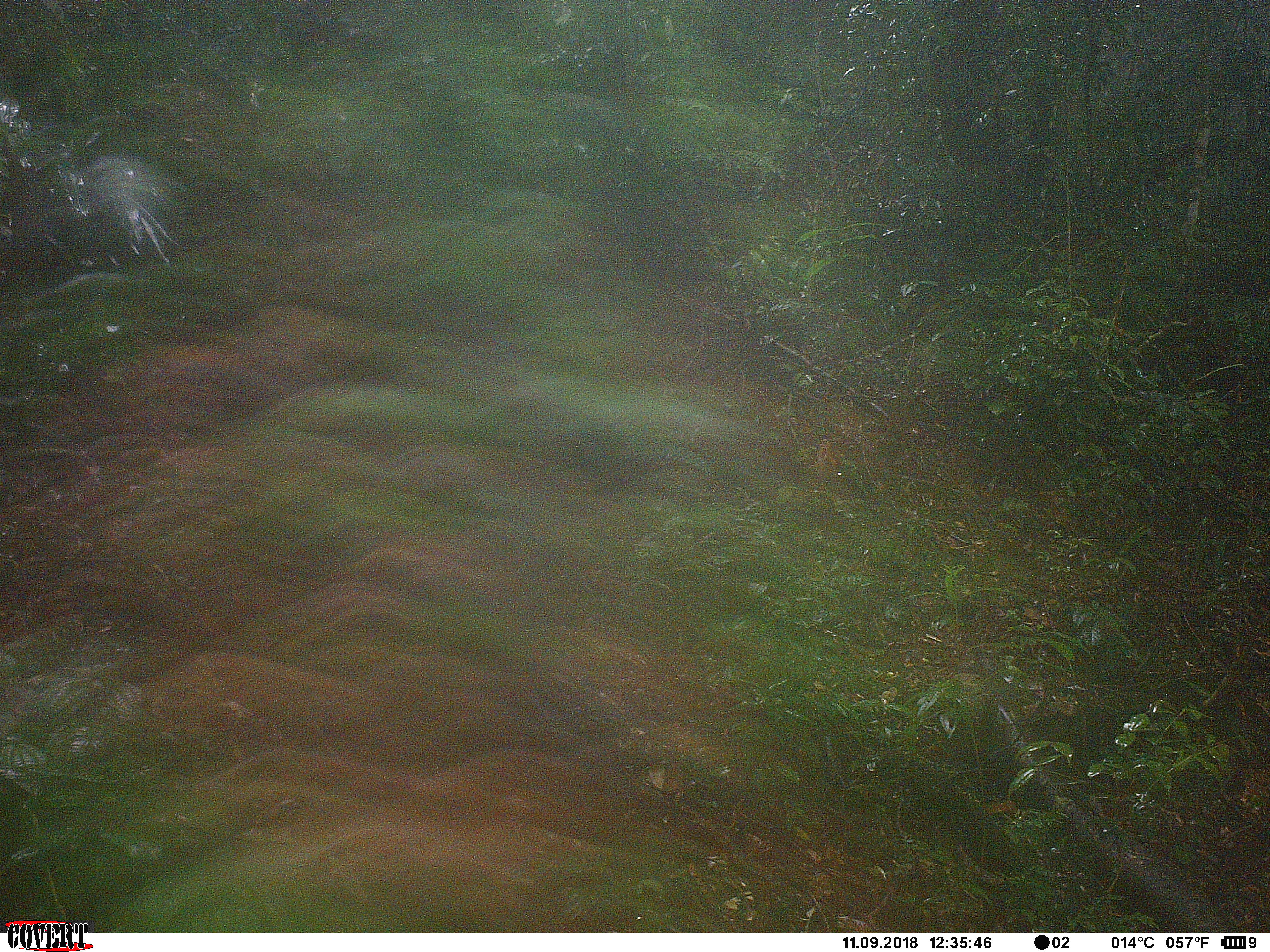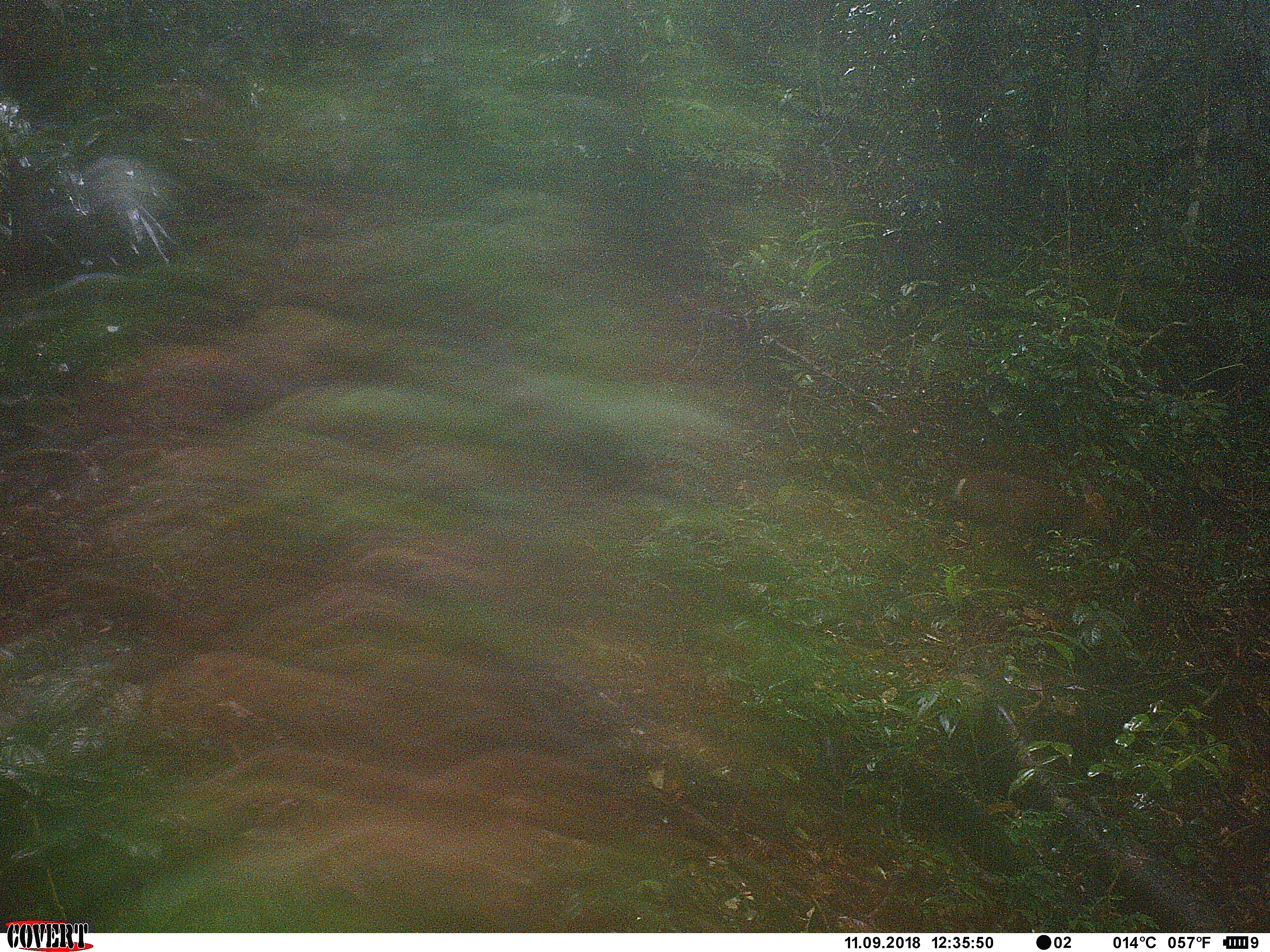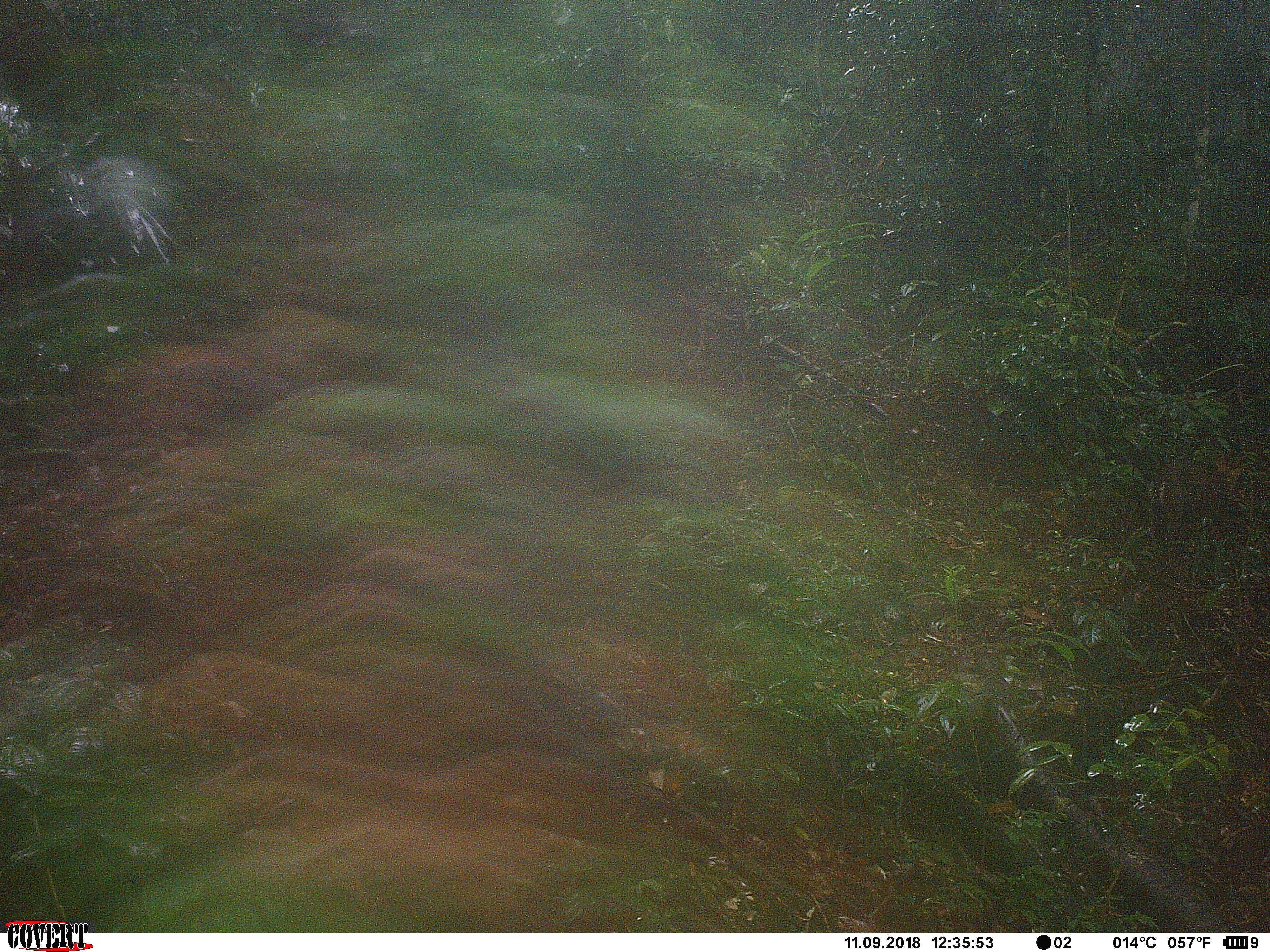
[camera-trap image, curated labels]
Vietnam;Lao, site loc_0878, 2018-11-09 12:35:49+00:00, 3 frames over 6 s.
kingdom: Animalia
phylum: Chordata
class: Mammalia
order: Artiodactyla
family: Cervidae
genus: Muntiacus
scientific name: Muntiacus rooseveltorum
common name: roosevelt's muntjac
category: roosevelts muntjac group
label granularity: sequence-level